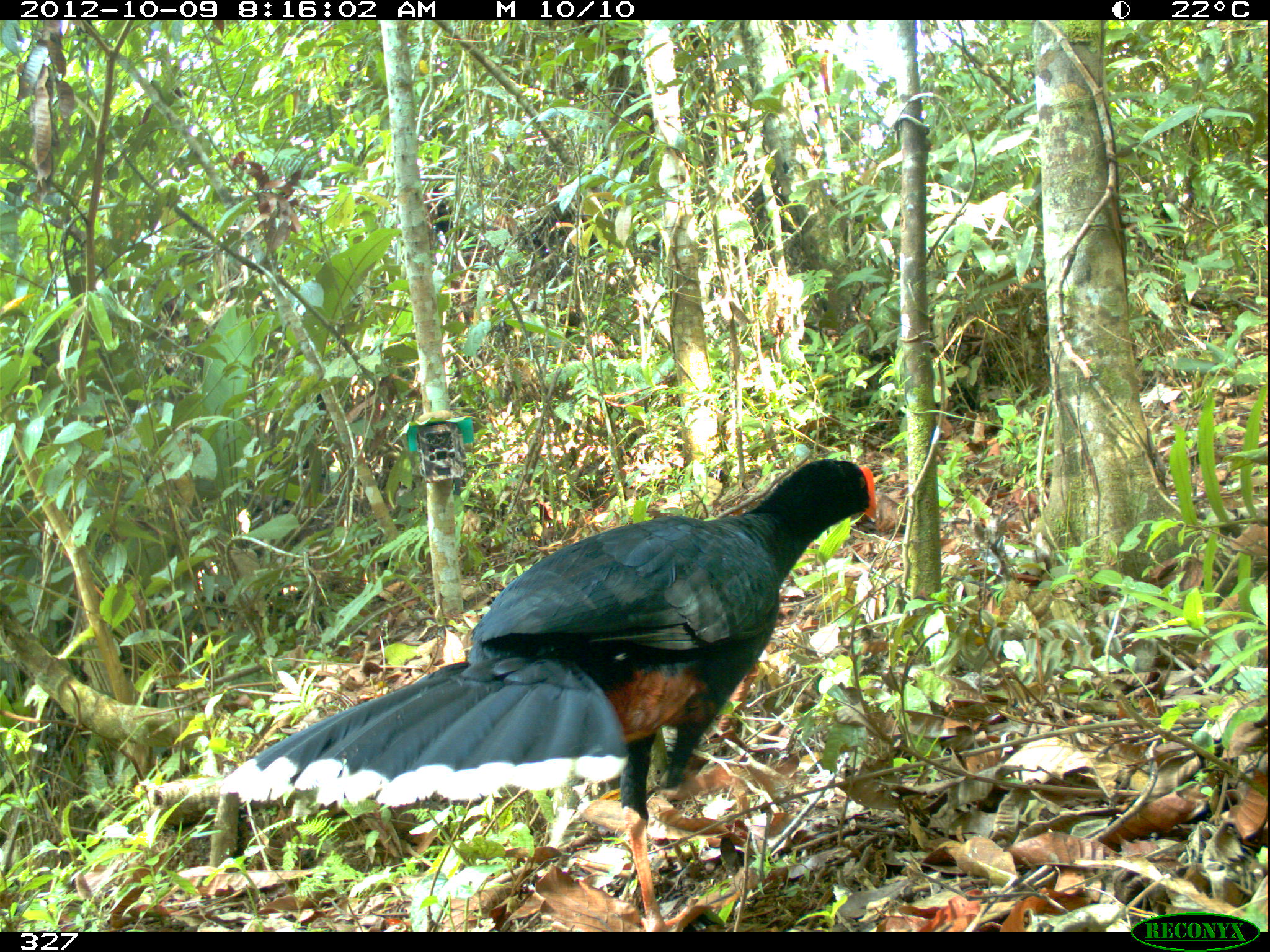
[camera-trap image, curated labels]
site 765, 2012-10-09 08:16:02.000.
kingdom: Animalia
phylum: Chordata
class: Aves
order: Galliformes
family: Cracidae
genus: Mitu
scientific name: Mitu tuberosum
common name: razor-billed curassow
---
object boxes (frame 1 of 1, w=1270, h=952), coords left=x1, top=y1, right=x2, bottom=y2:
mitu tuberosum: left=214, top=459, right=877, bottom=932